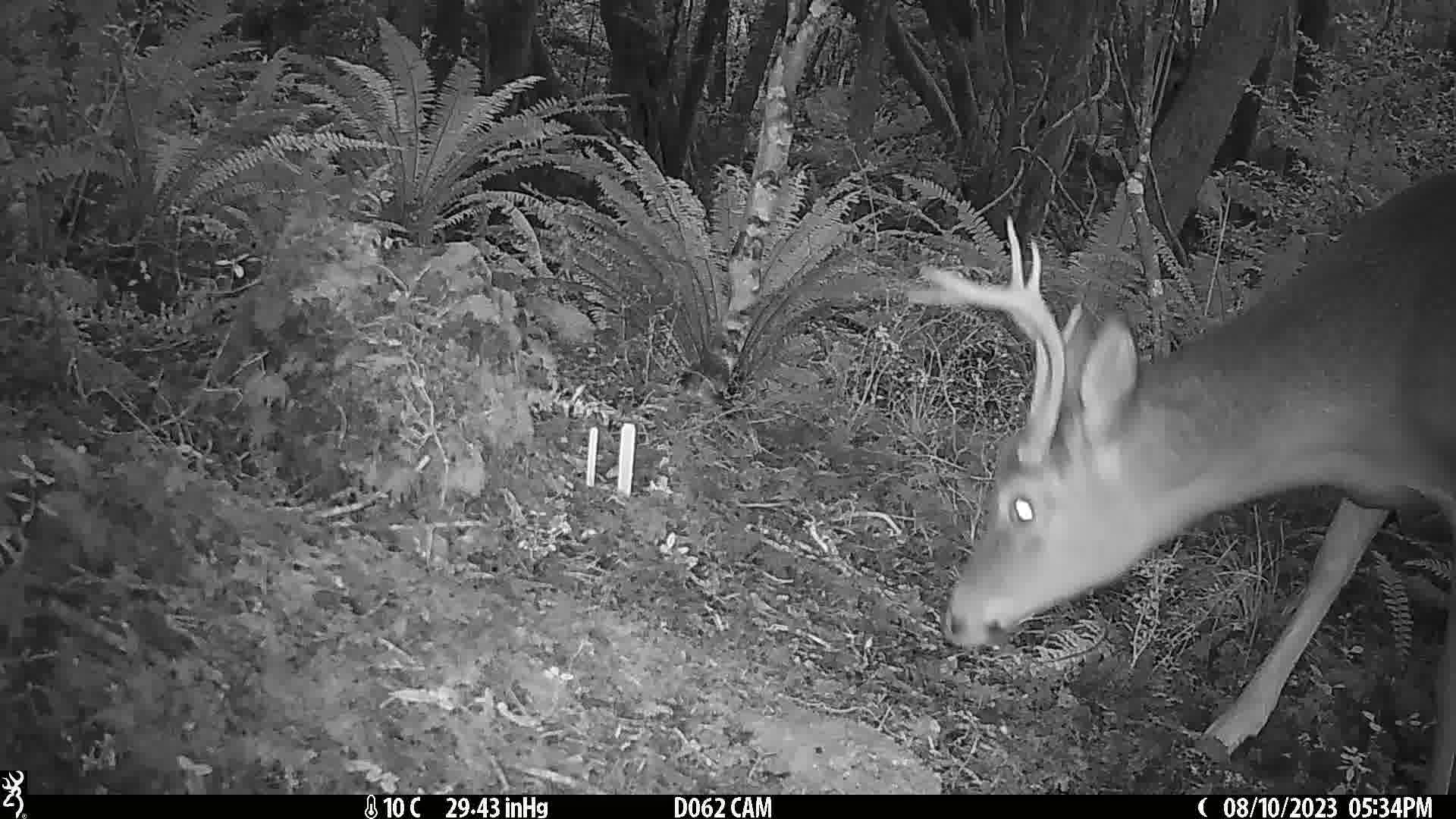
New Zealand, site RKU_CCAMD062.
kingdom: Animalia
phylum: Chordata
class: Mammalia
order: Artiodactyla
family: Cervidae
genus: Odocoileus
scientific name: Odocoileus virginianus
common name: white-tailed deer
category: white tailed deer